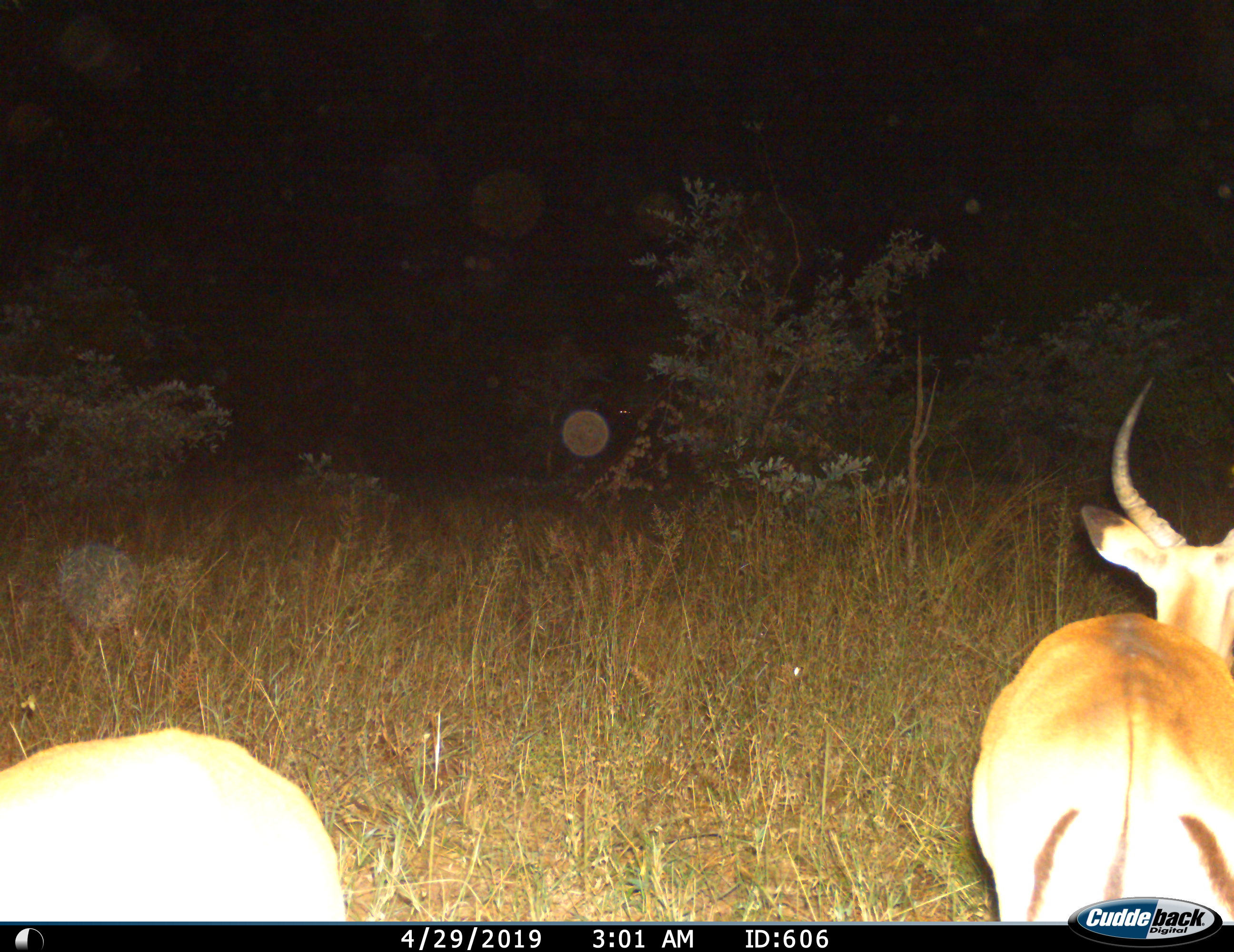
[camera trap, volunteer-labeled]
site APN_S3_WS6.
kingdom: Animalia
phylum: Chordata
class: Mammalia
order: Artiodactyla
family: Bovidae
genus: Aepyceros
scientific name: Aepyceros melampus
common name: impala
Impala (Aepyceros melampus), count 2. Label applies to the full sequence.